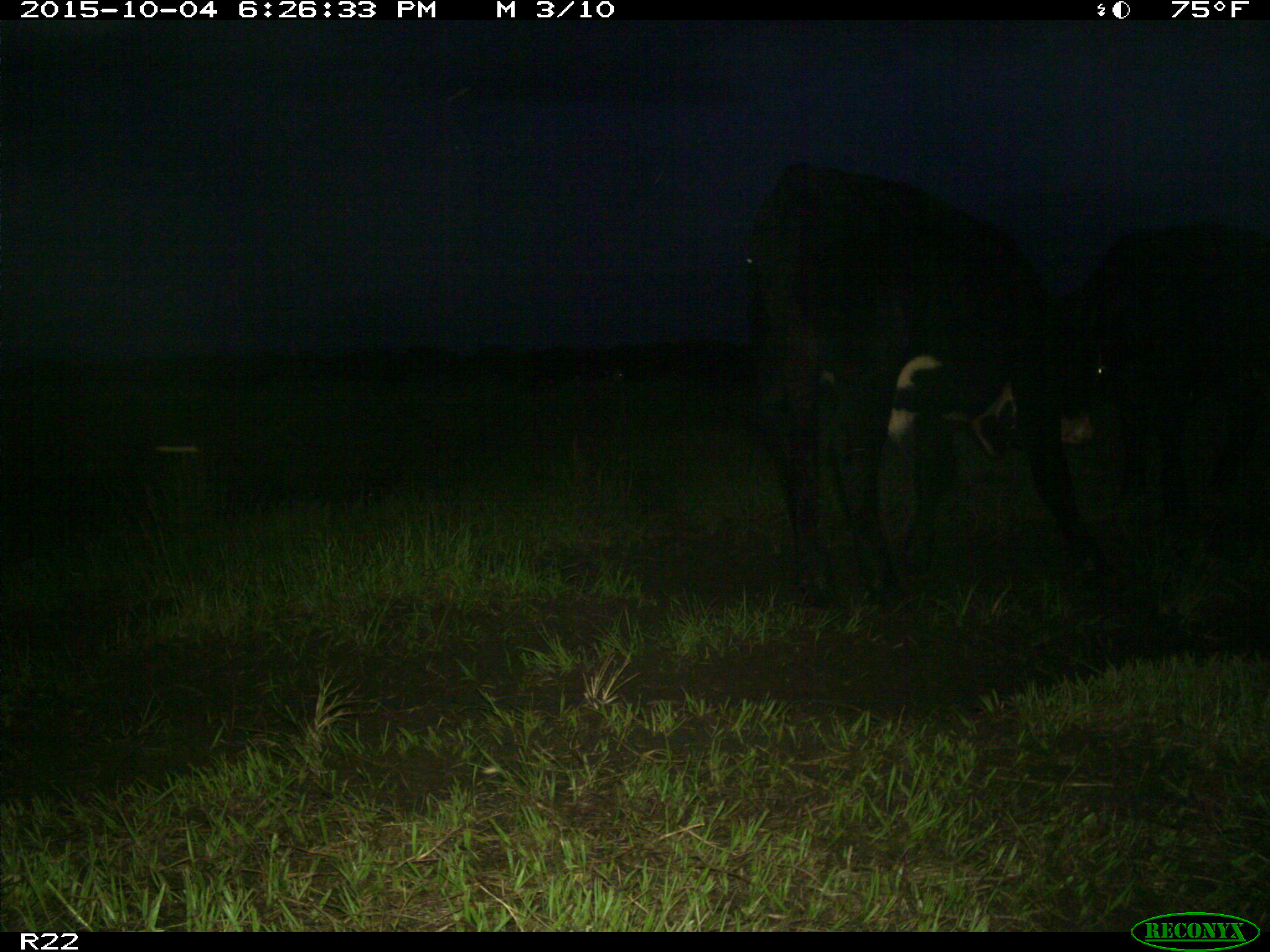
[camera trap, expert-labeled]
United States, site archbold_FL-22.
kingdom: Animalia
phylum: Chordata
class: Mammalia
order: Artiodactyla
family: Bovidae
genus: Bos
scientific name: Bos taurus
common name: domestic cow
Bos taurus (domestic cow).